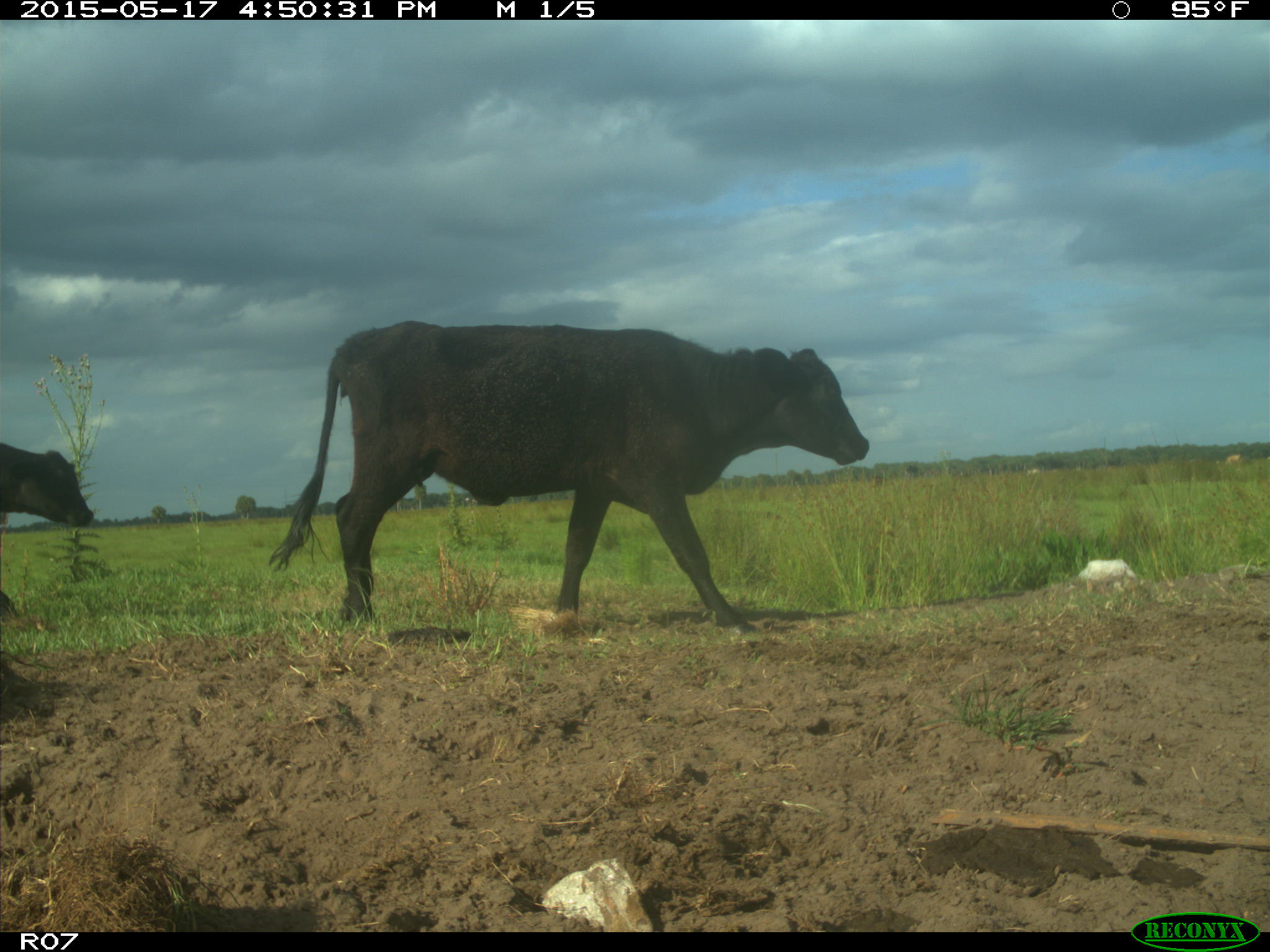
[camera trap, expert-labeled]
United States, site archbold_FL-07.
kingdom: Animalia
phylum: Chordata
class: Mammalia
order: Artiodactyla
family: Bovidae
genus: Bos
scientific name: Bos taurus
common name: domestic cow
Bos taurus (domestic cow).